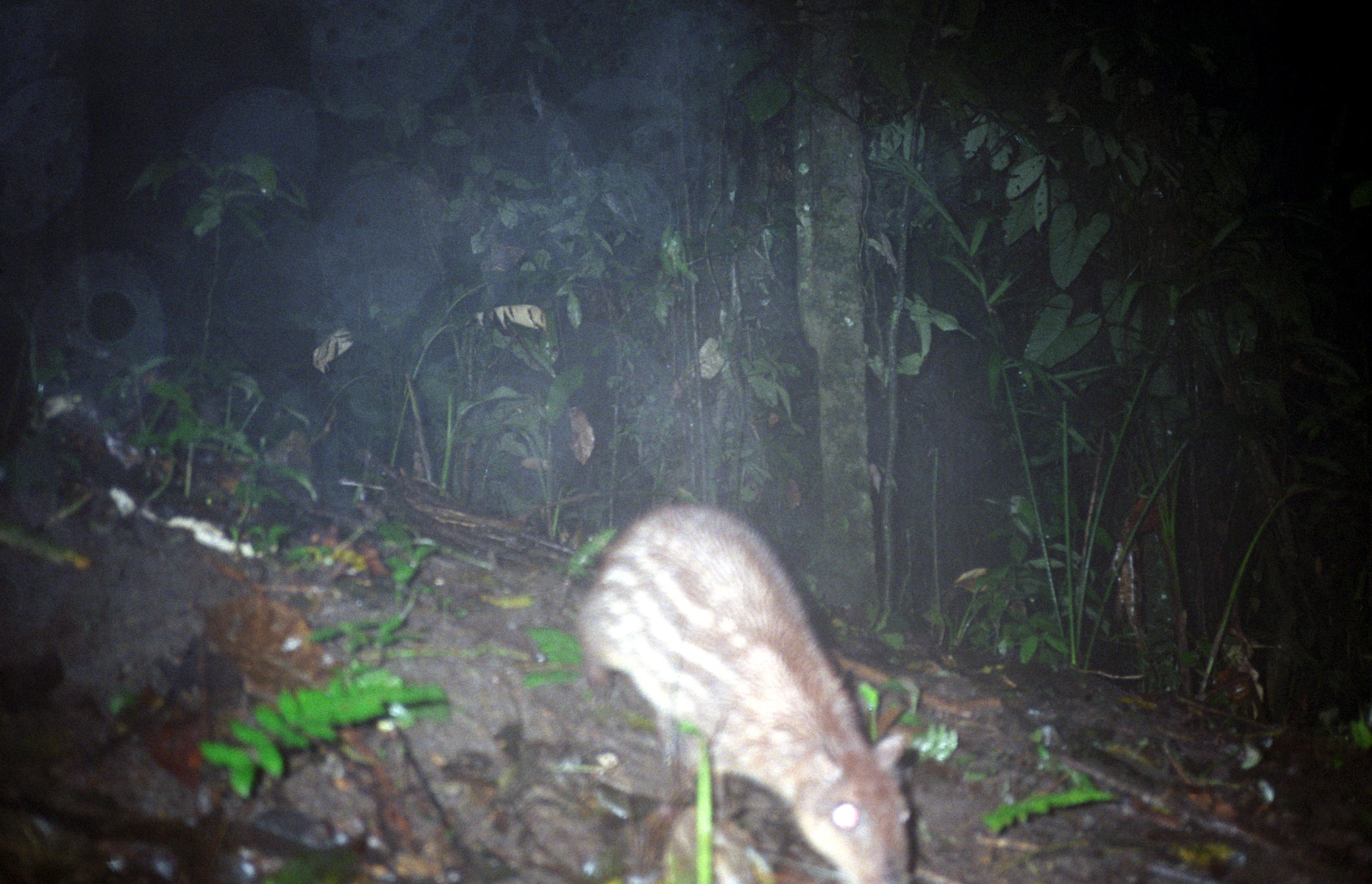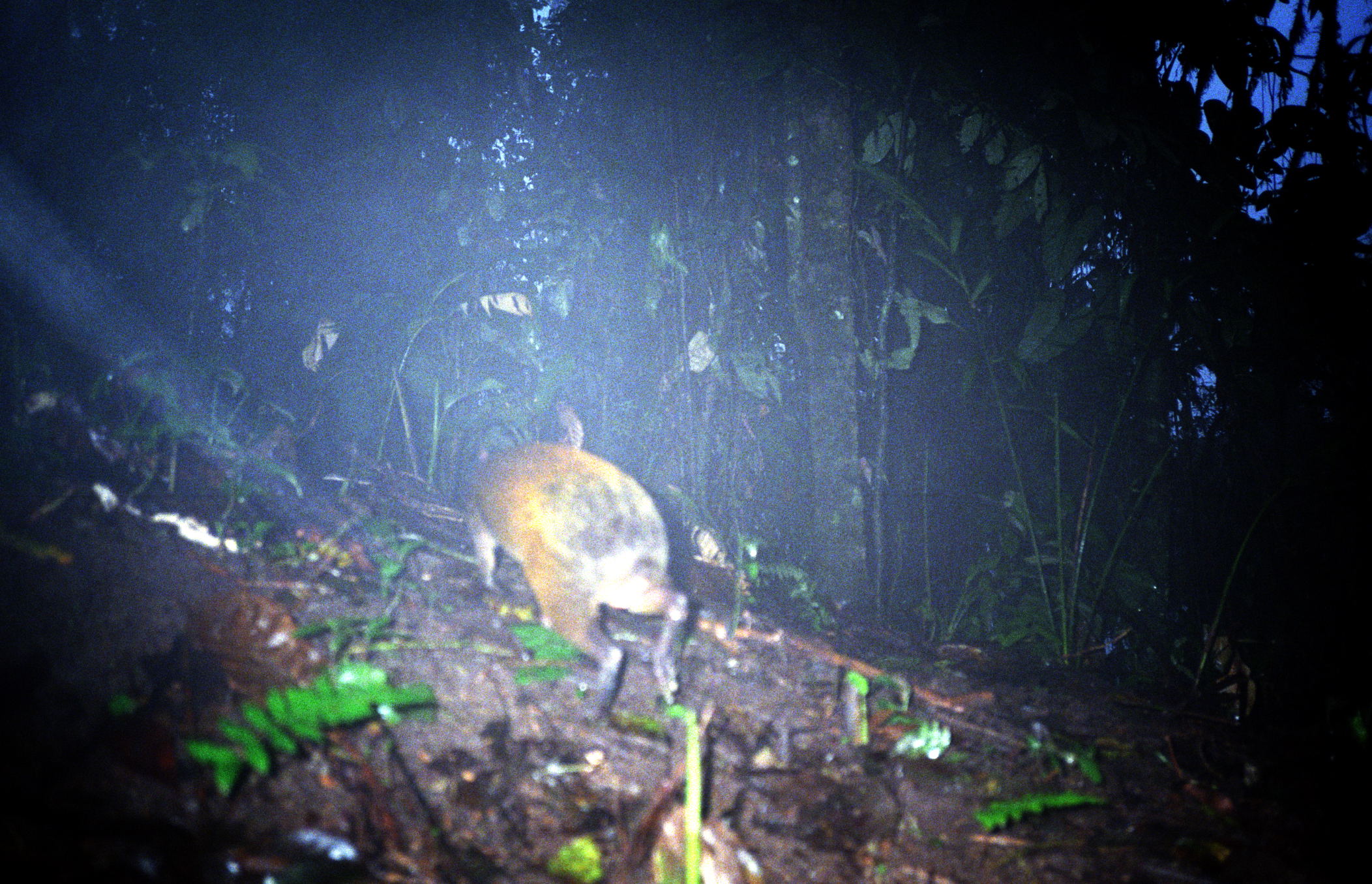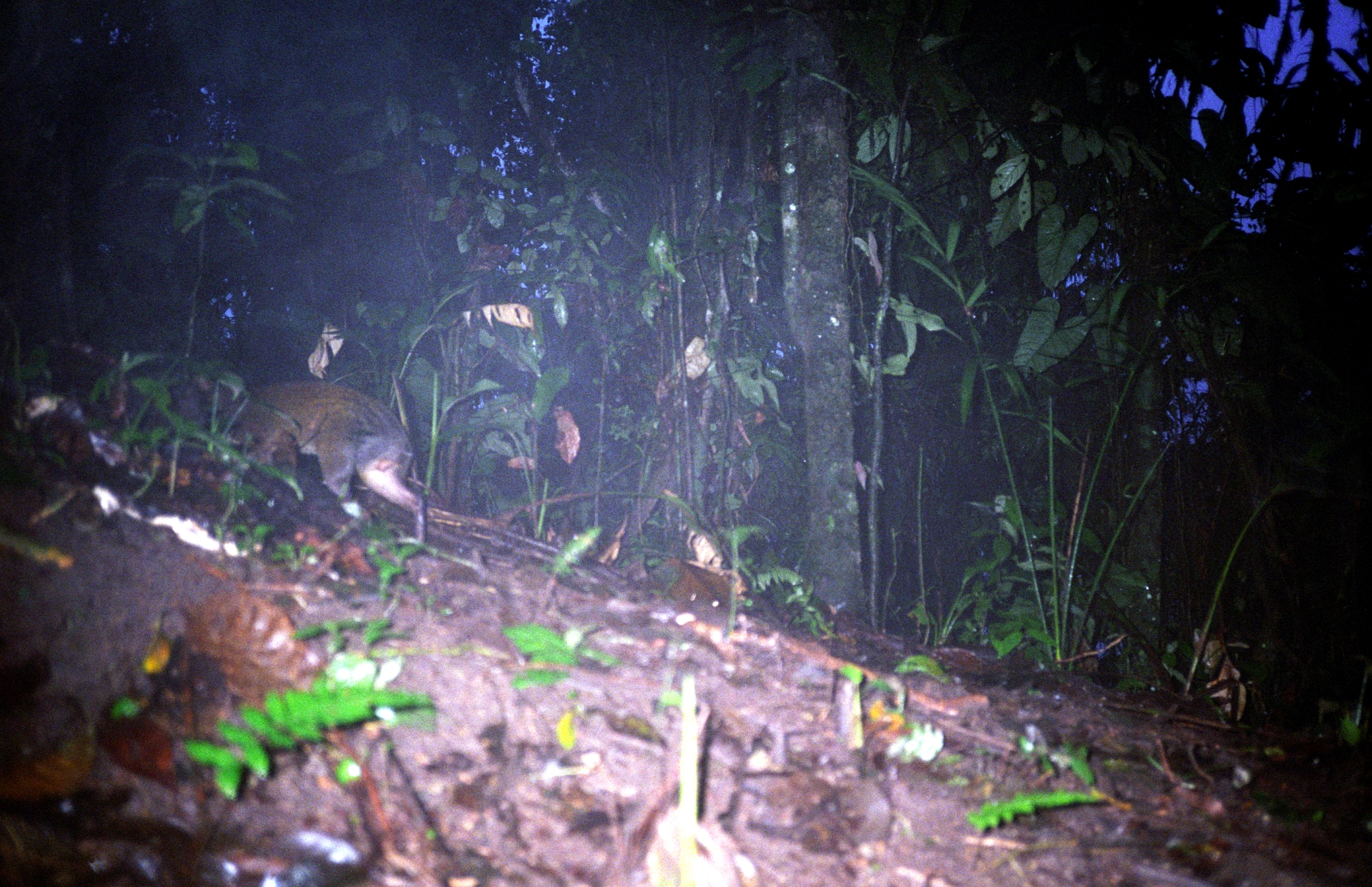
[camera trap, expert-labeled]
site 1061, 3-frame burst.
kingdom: Animalia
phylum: Chordata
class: Mammalia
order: Rodentia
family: Cuniculidae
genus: Cuniculus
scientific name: Cuniculus paca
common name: spotted paca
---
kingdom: Animalia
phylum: Chordata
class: Mammalia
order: Rodentia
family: Dasyproctidae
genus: Dasyprocta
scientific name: Dasyprocta punctata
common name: central american agouti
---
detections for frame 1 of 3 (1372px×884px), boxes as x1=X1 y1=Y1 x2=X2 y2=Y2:
cuniculus paca: x1=565 y1=497 x2=917 y2=884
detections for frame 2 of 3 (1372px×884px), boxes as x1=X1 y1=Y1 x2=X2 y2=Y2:
dasyprocta punctata: x1=461 y1=442 x2=690 y2=724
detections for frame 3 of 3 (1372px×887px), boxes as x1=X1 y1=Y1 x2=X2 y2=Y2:
dasyprocta punctata: x1=191 y1=378 x2=425 y2=548